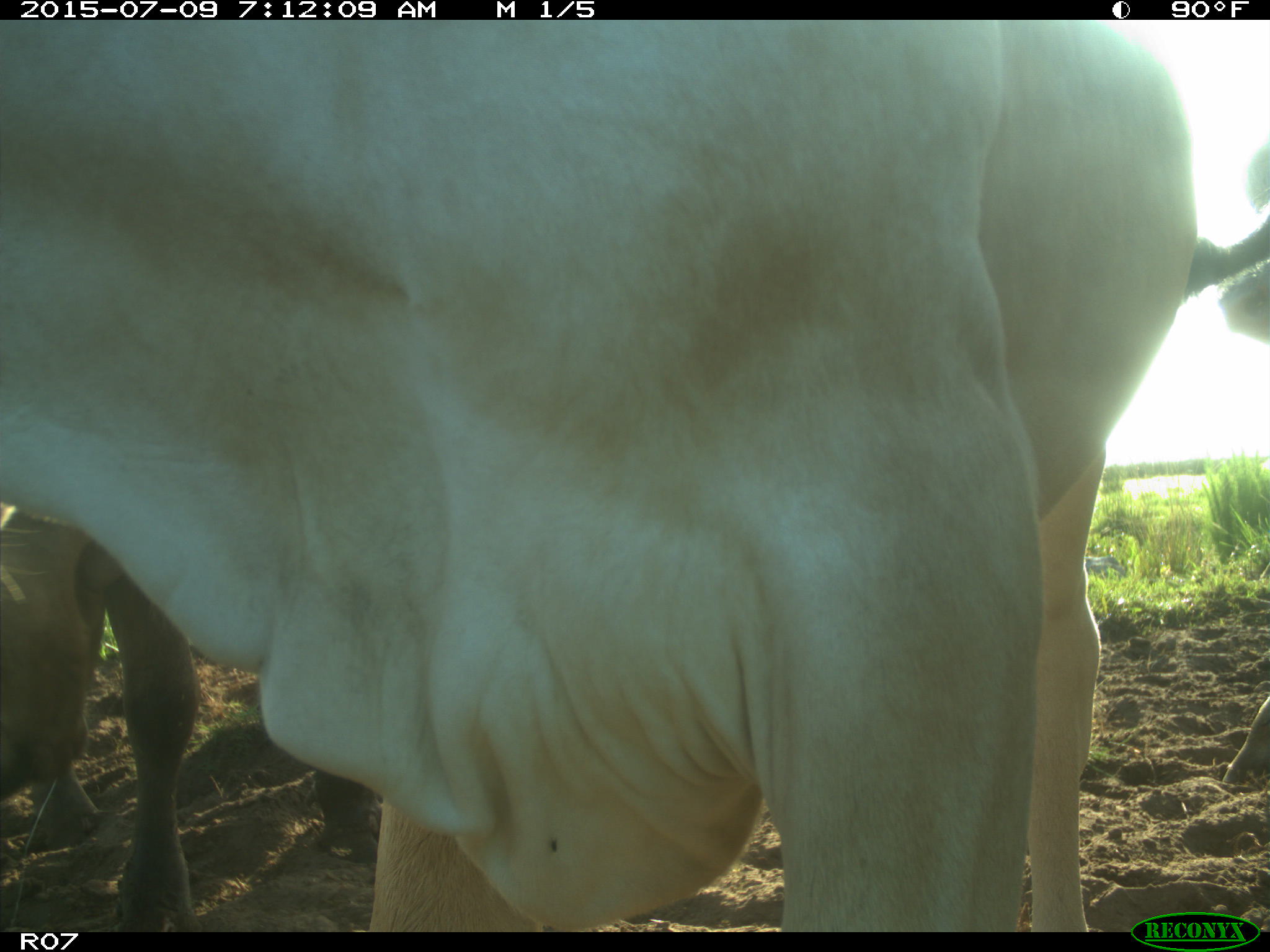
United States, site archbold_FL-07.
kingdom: Animalia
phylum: Chordata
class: Mammalia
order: Artiodactyla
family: Bovidae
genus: Bos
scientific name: Bos taurus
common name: domestic cow